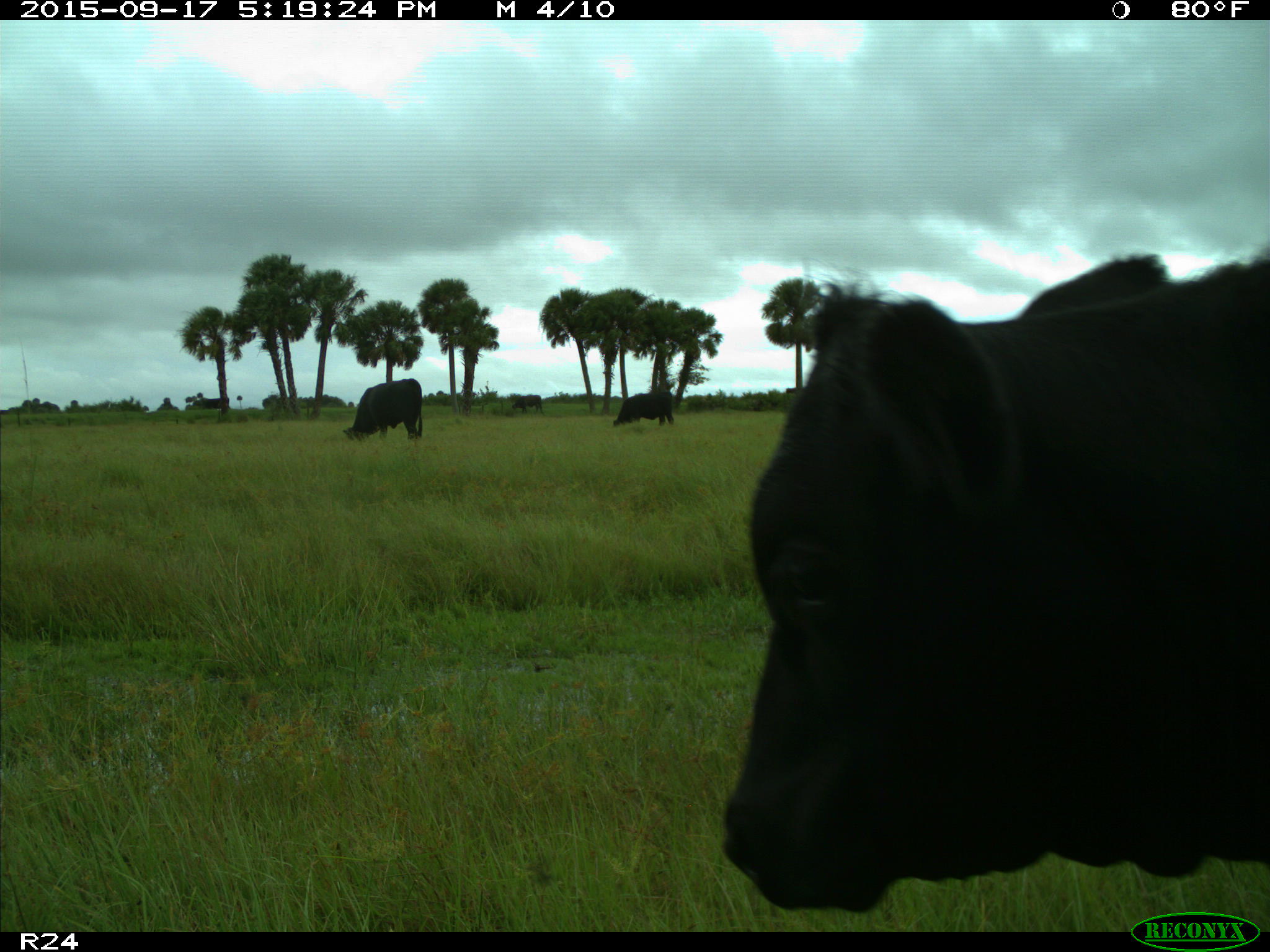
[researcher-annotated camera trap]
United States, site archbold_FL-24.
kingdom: Animalia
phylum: Chordata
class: Mammalia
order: Artiodactyla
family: Bovidae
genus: Bos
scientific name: Bos taurus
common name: domestic cow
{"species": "Bos taurus (domestic cow)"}